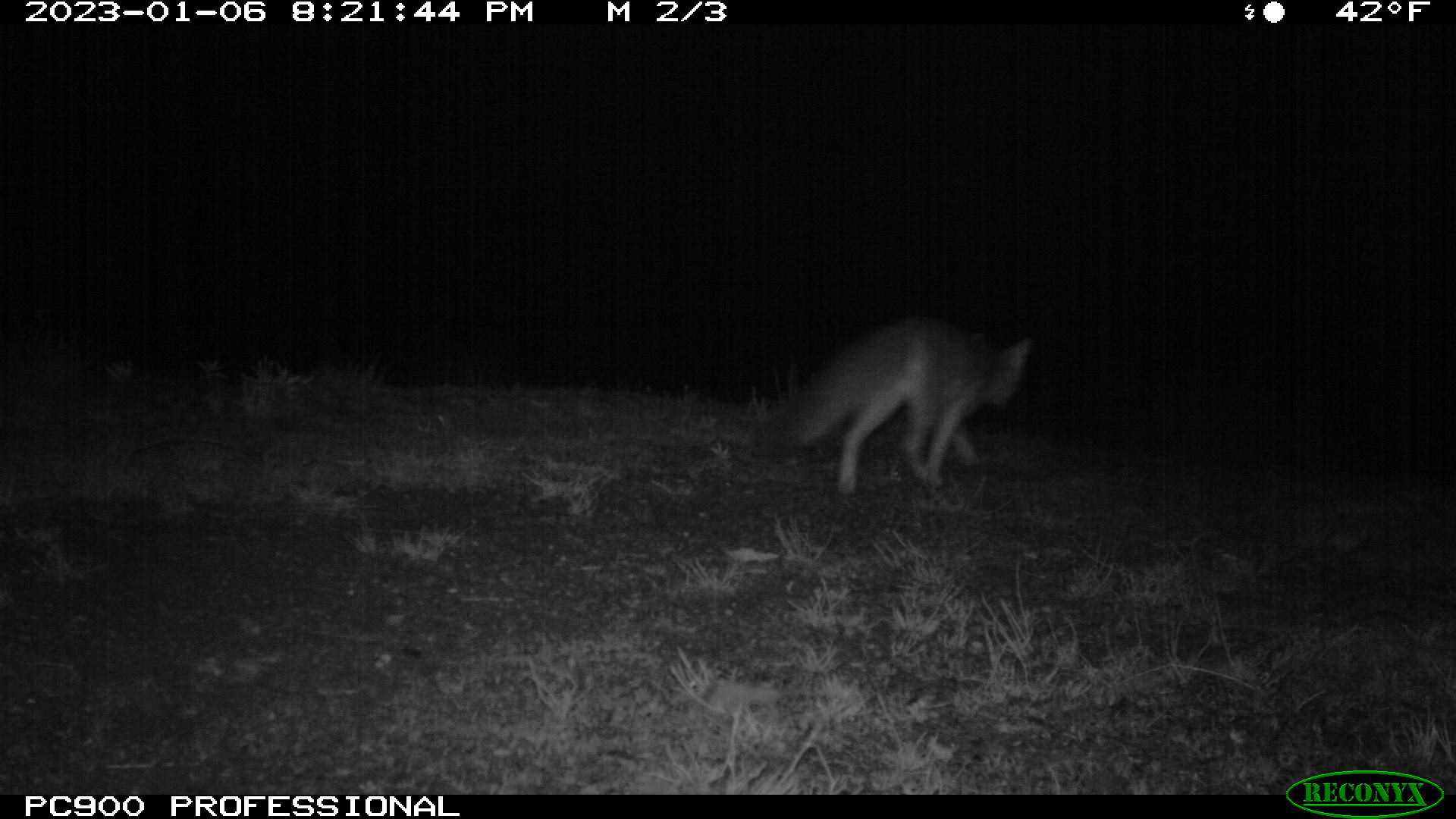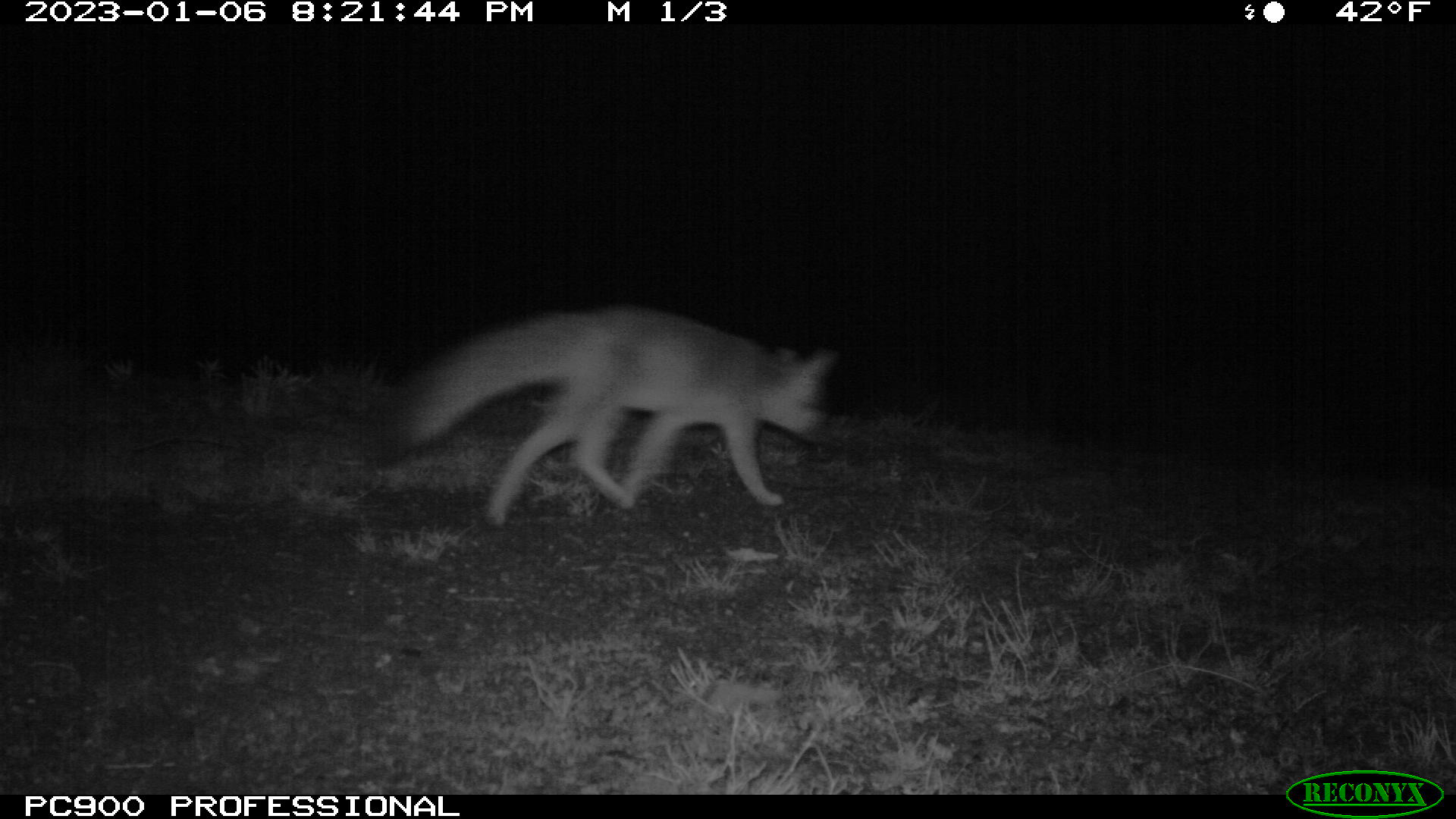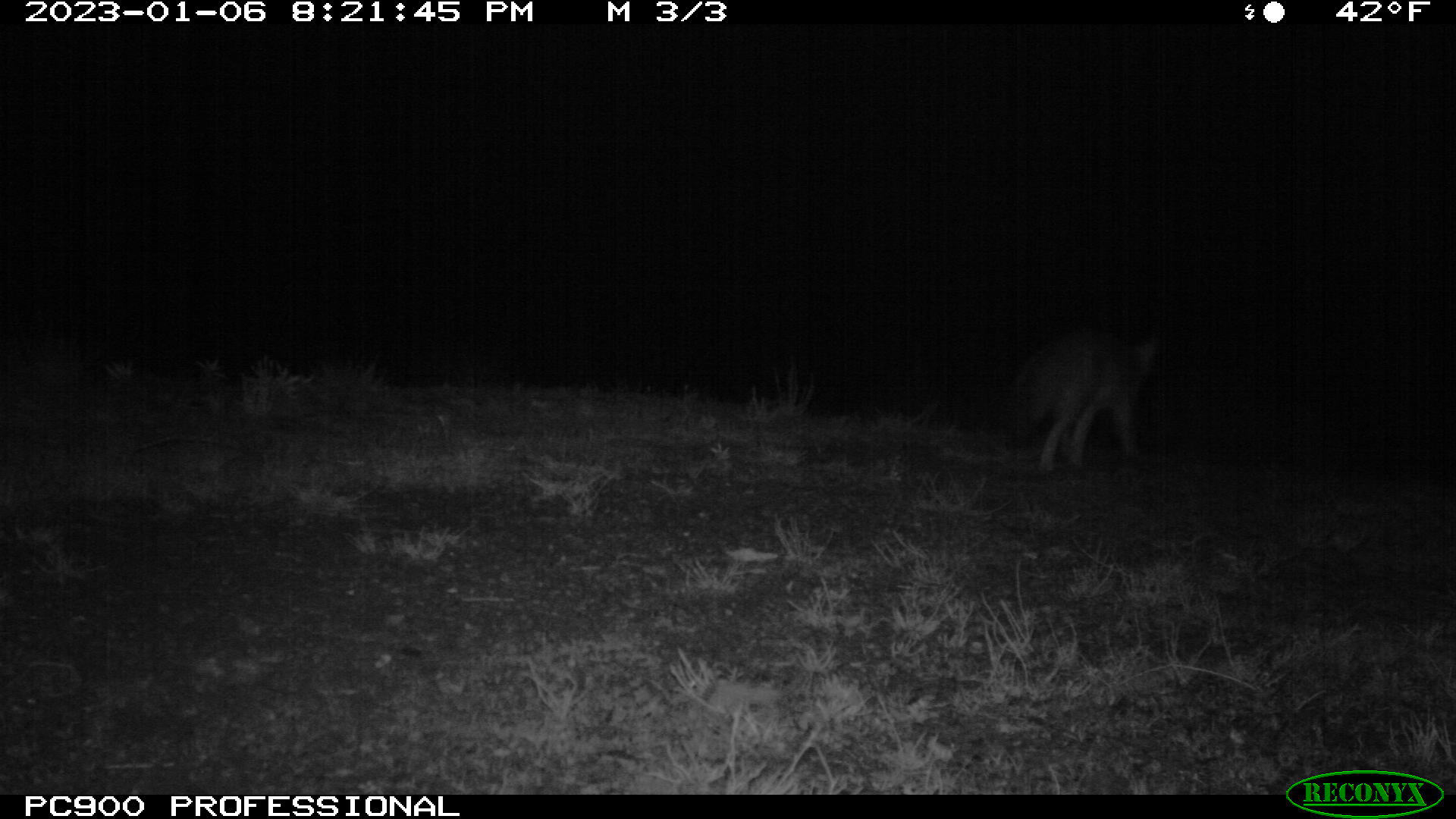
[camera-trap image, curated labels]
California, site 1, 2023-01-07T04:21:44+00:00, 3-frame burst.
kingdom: Animalia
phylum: Chordata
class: Mammalia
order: Carnivora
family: Canidae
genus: Urocyon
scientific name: Urocyon cinereoargenteus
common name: gray fox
Gray fox (Urocyon cinereoargenteus).